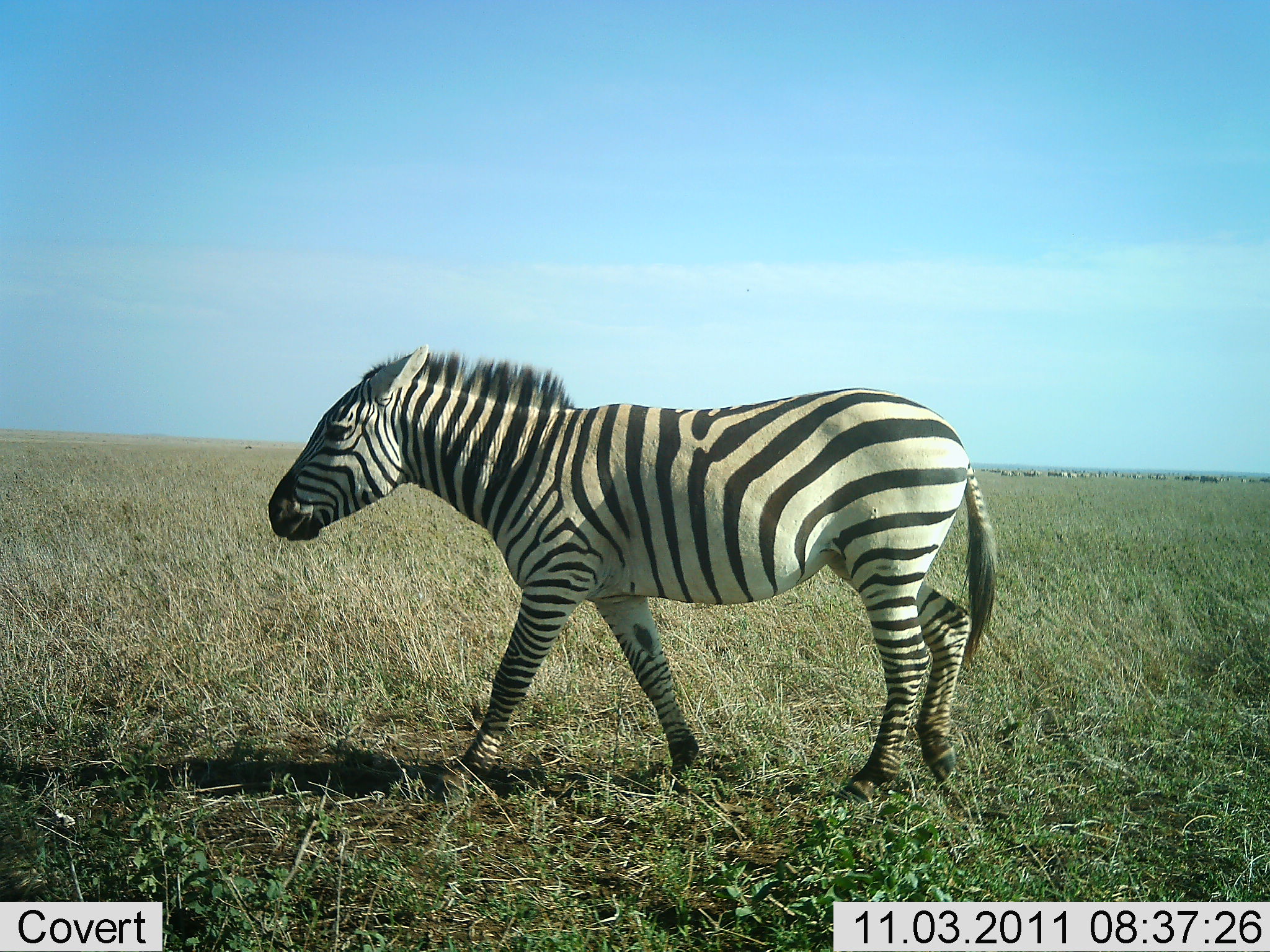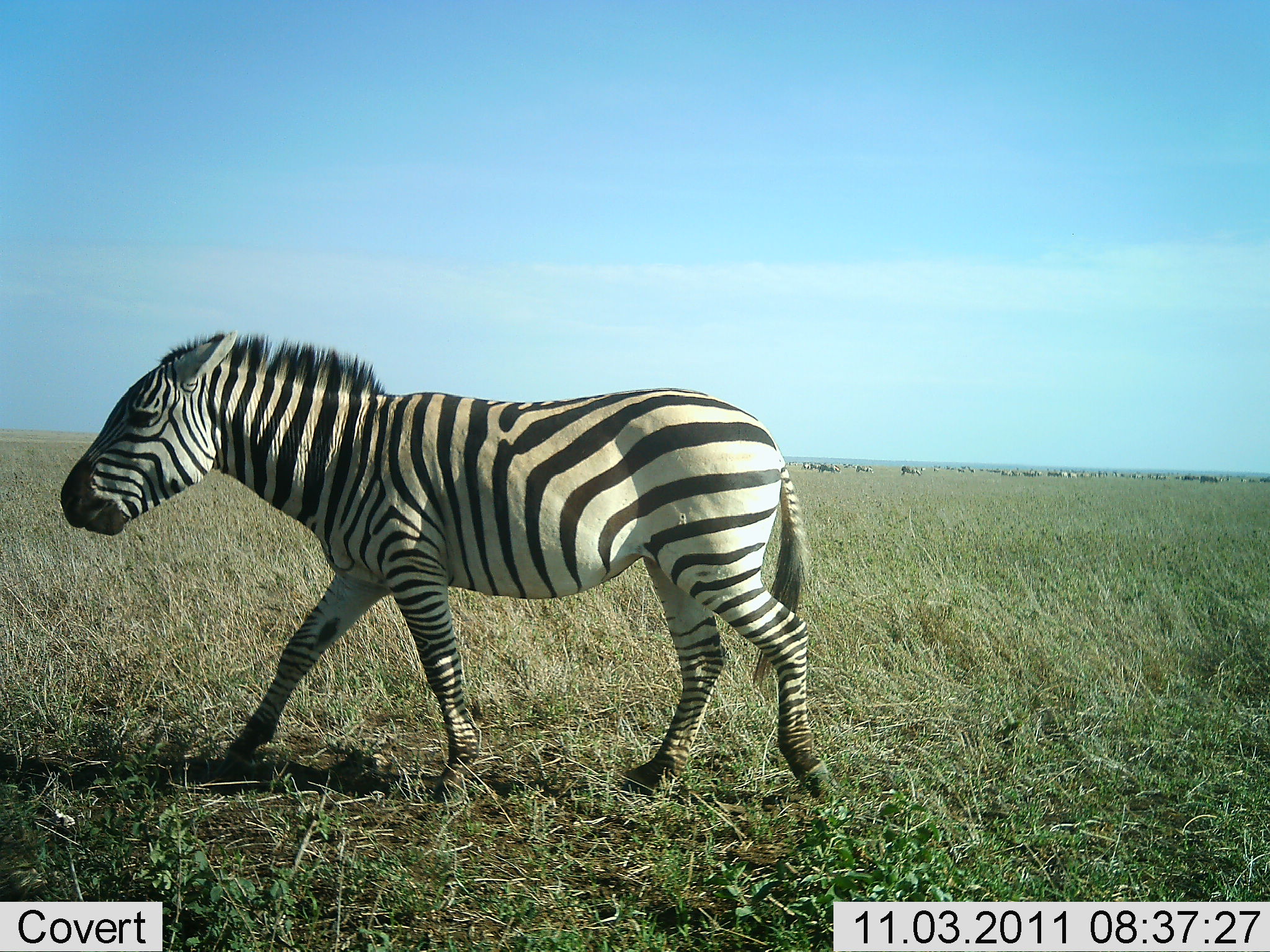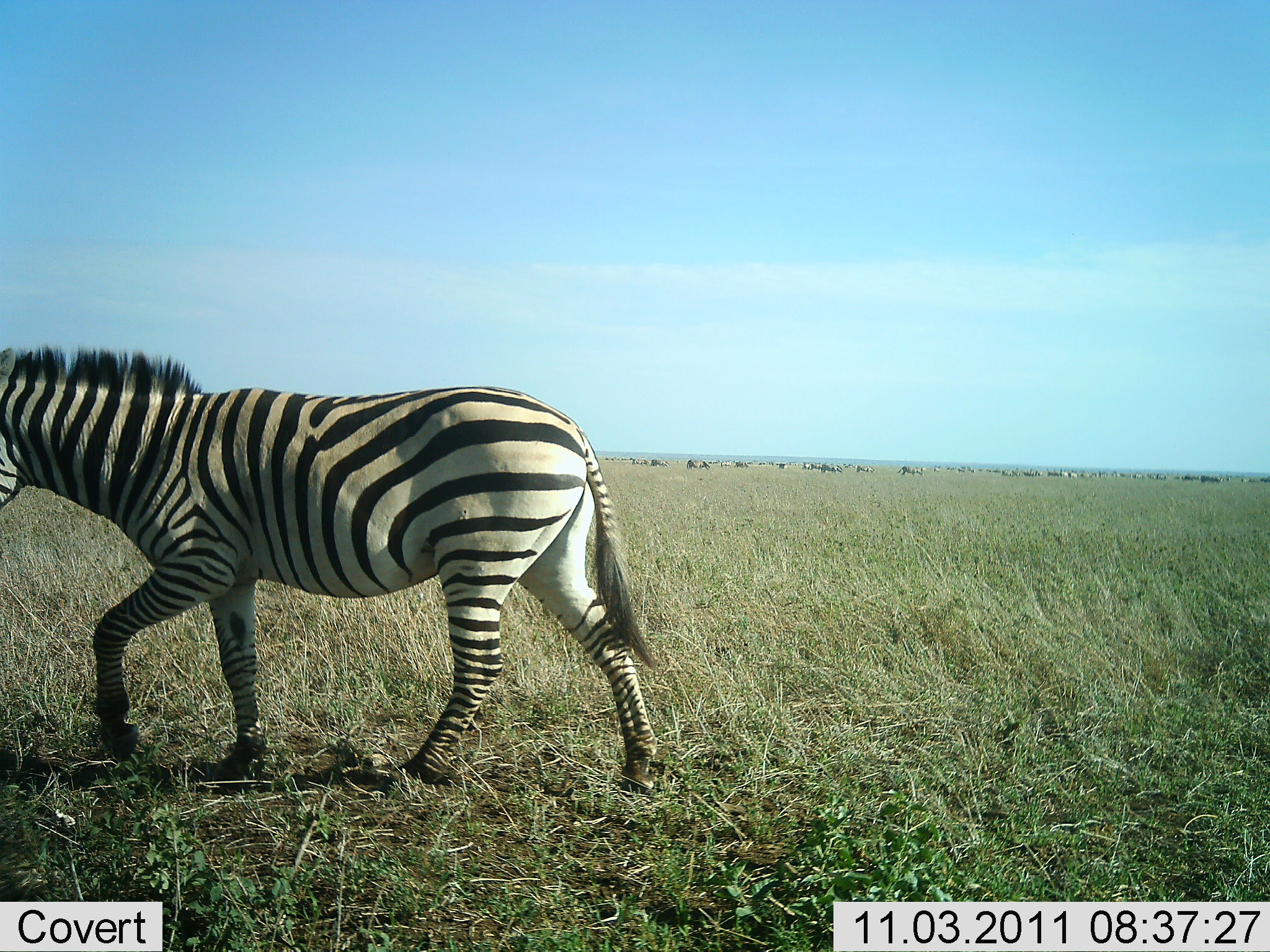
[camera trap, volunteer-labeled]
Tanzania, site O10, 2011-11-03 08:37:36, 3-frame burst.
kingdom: Animalia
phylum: Chordata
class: Mammalia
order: Perissodactyla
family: Equidae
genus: Equus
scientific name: Equus quagga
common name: plains zebra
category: zebra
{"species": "zebra (plains zebra) (Equus quagga)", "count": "1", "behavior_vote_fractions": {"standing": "6%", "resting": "0%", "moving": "100%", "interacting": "0%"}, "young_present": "0%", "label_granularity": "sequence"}